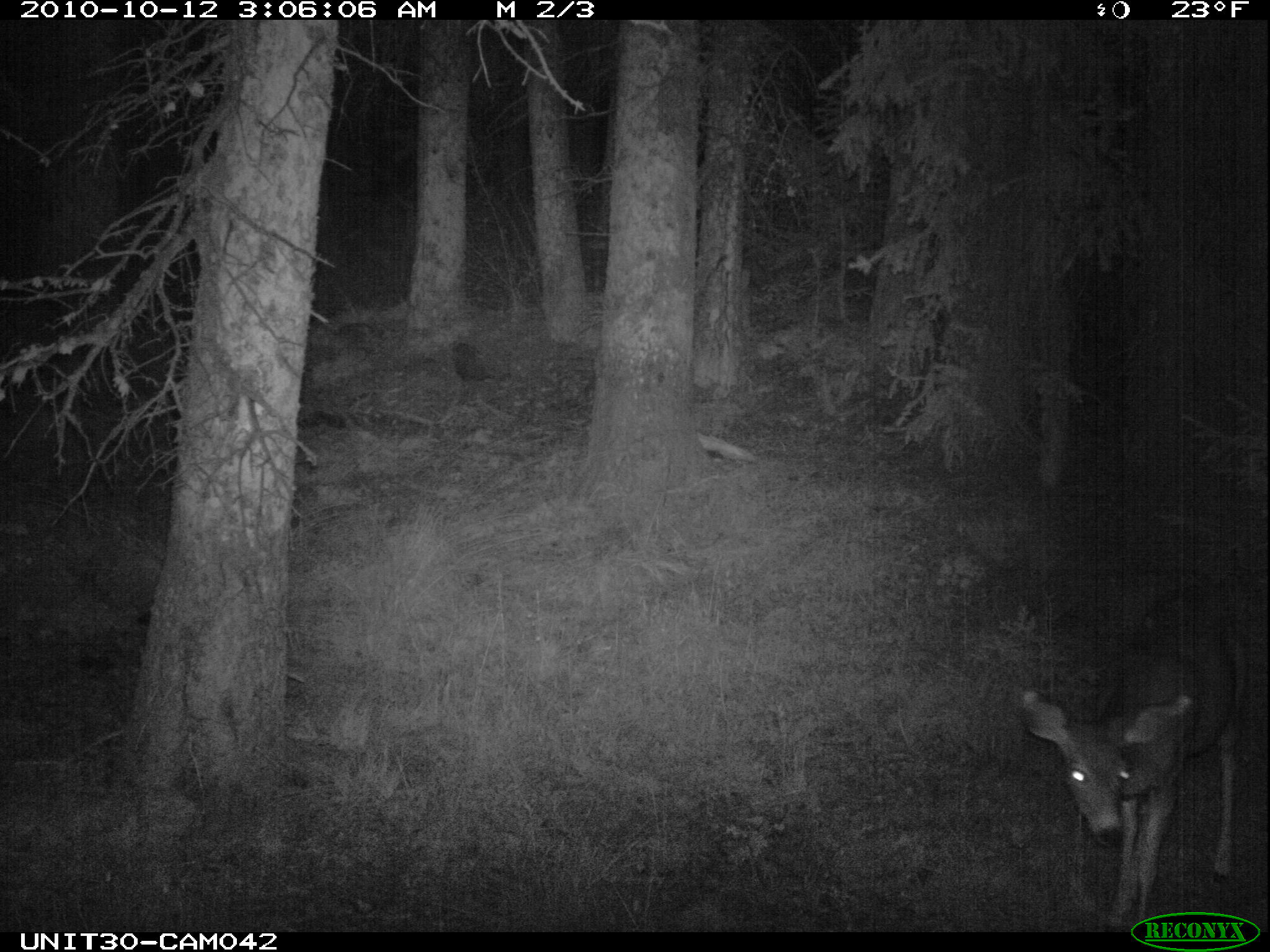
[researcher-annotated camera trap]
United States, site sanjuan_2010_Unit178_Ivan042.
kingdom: Animalia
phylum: Chordata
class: Mammalia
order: Artiodactyla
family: Cervidae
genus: Odocoileus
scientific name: Odocoileus hemionus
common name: mule deer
Odocoileus hemionus (mule deer).